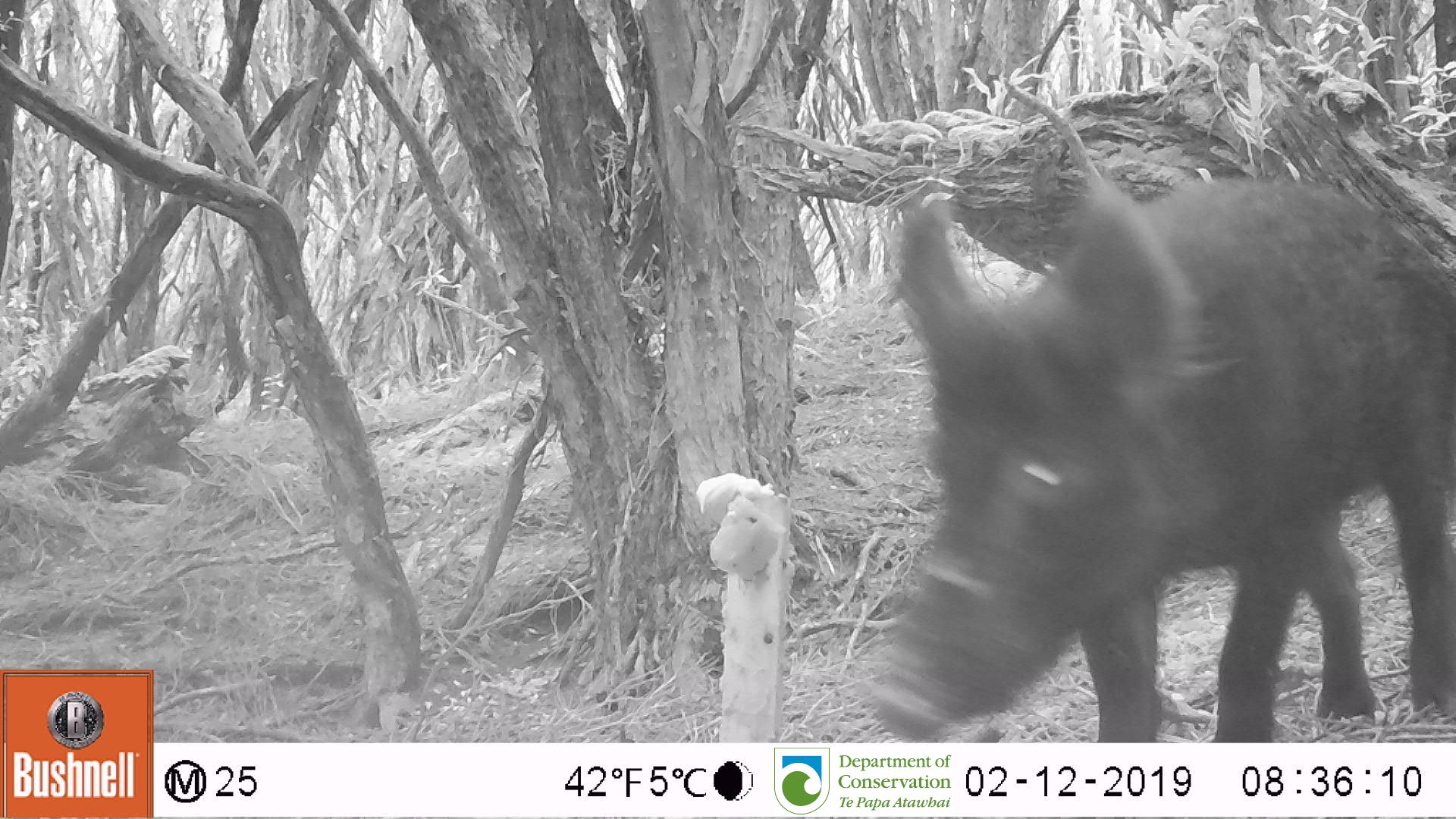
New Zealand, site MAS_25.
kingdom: Animalia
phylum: Chordata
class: Mammalia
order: Artiodactyla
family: Suidae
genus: Sus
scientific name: Sus scrofa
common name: pig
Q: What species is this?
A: Pig (Sus scrofa).